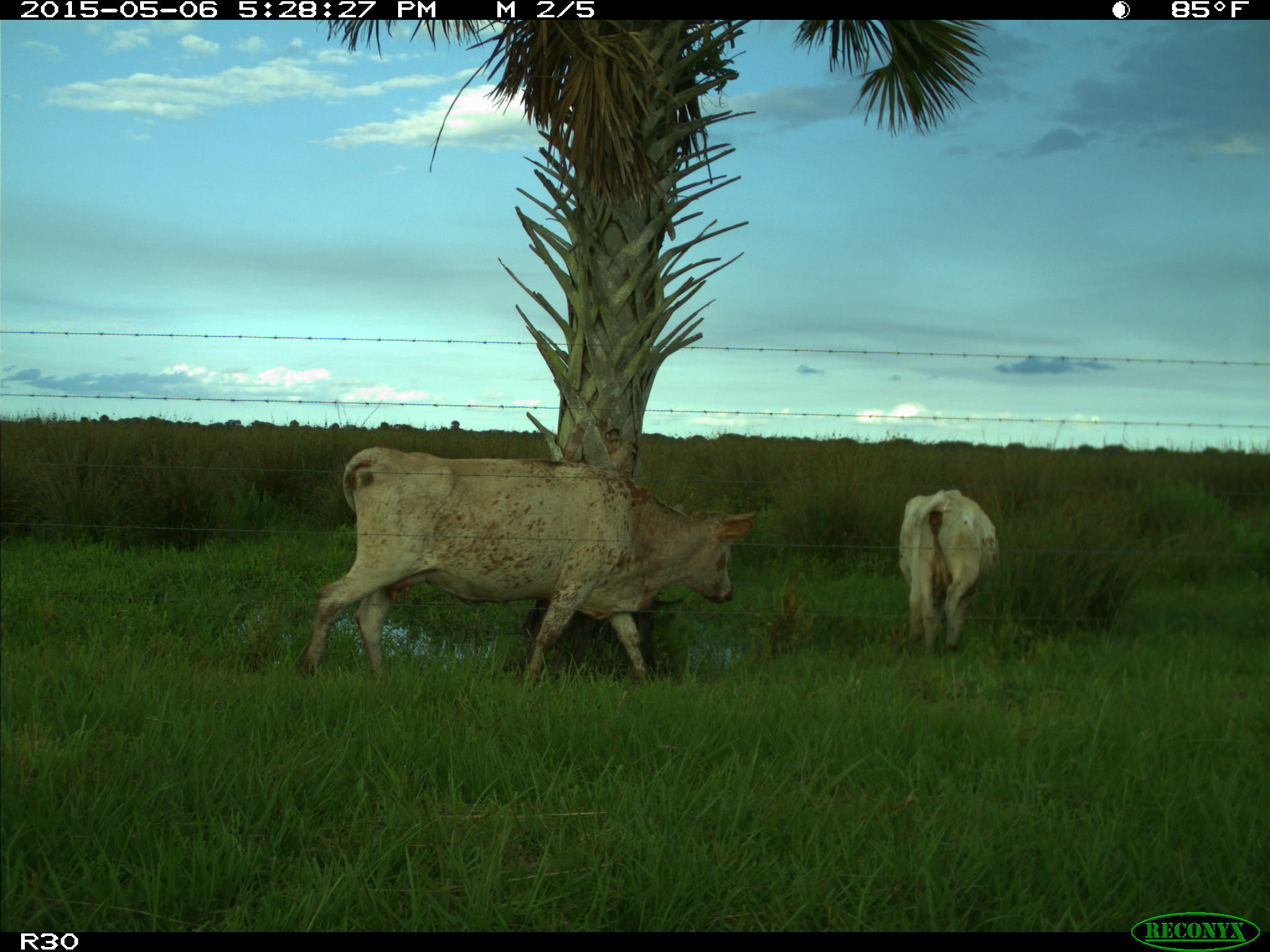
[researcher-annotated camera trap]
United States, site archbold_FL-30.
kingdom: Animalia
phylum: Chordata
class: Mammalia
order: Artiodactyla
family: Bovidae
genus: Bos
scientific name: Bos taurus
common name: domestic cow